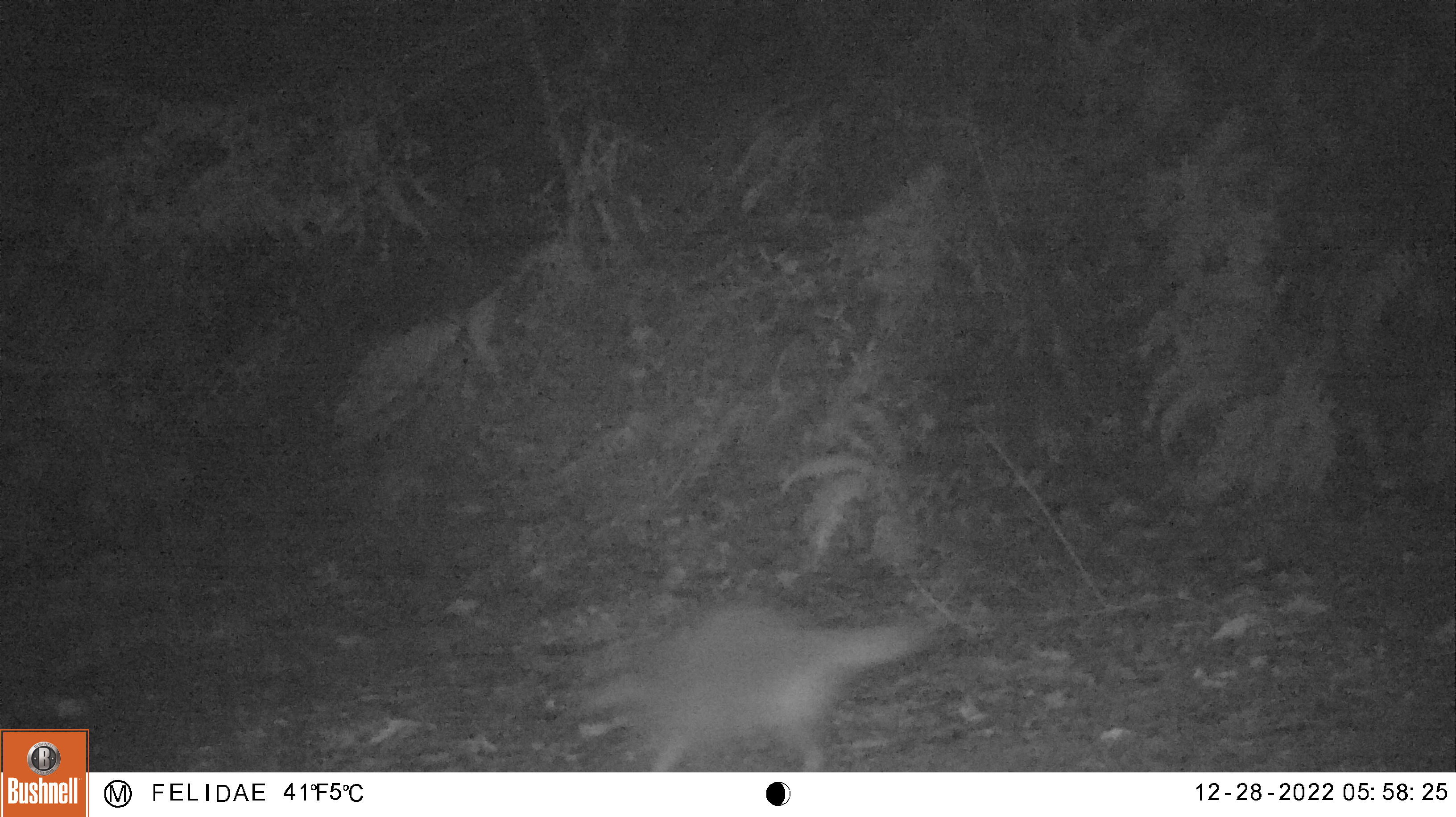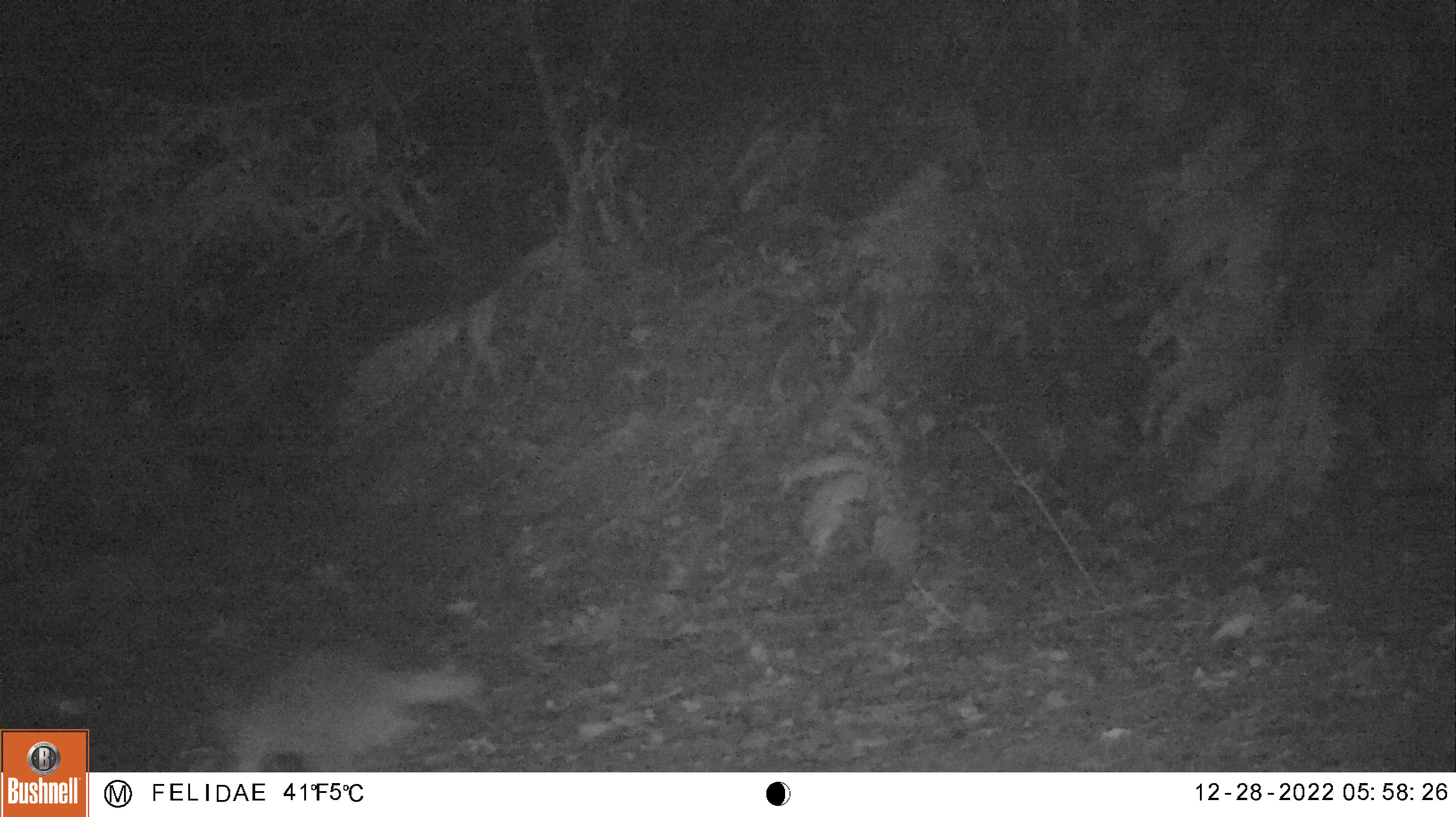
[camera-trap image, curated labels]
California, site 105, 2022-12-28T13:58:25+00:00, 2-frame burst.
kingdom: Animalia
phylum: Chordata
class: Mammalia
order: Carnivora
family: Procyonidae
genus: Procyon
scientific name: Procyon lotor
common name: raccoon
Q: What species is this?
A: Raccoon (Procyon lotor).